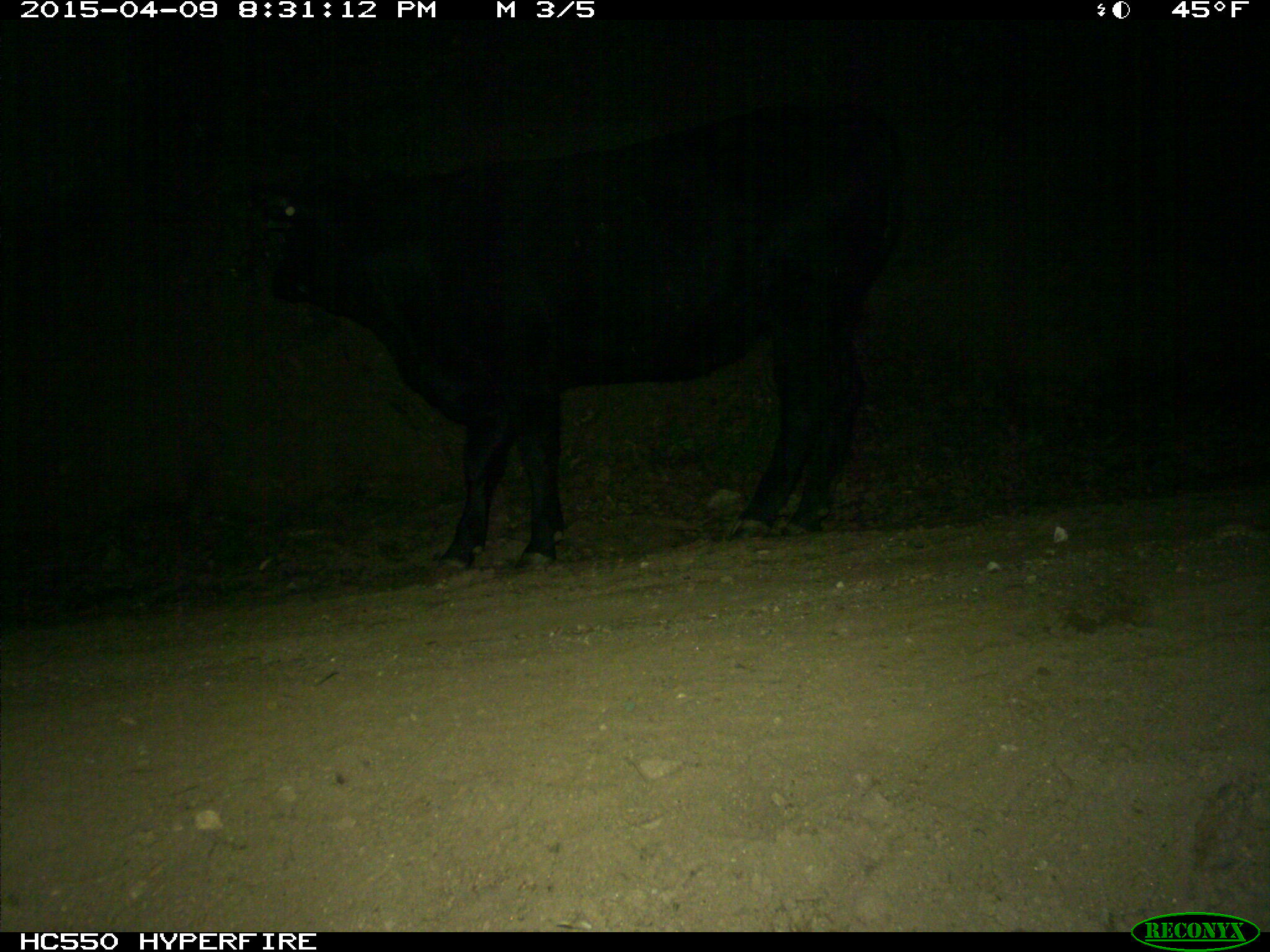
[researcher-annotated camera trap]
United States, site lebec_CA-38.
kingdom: Animalia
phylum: Chordata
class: Mammalia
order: Artiodactyla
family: Bovidae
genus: Bos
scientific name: Bos taurus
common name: domestic cow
Bos taurus (domestic cow).